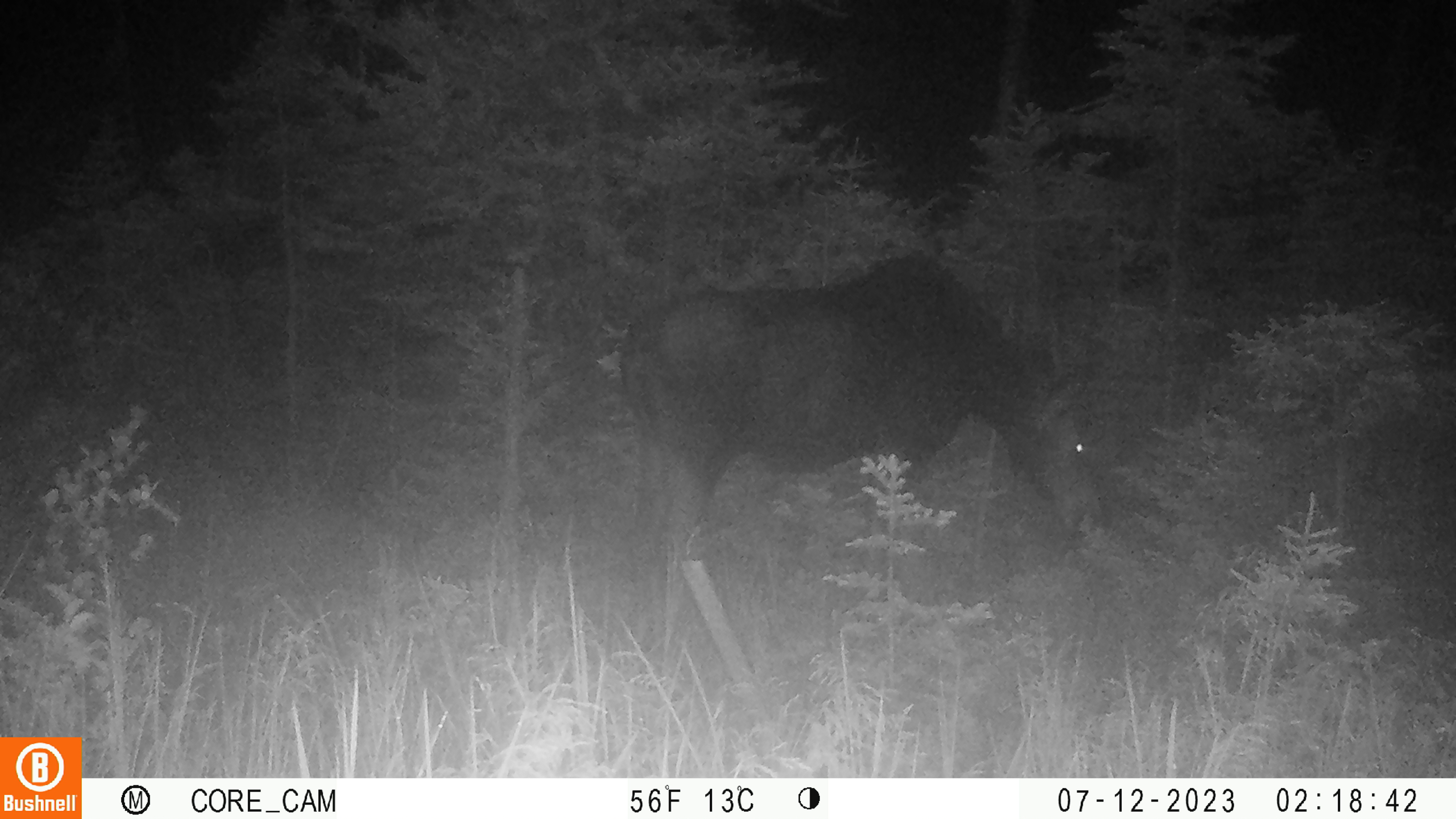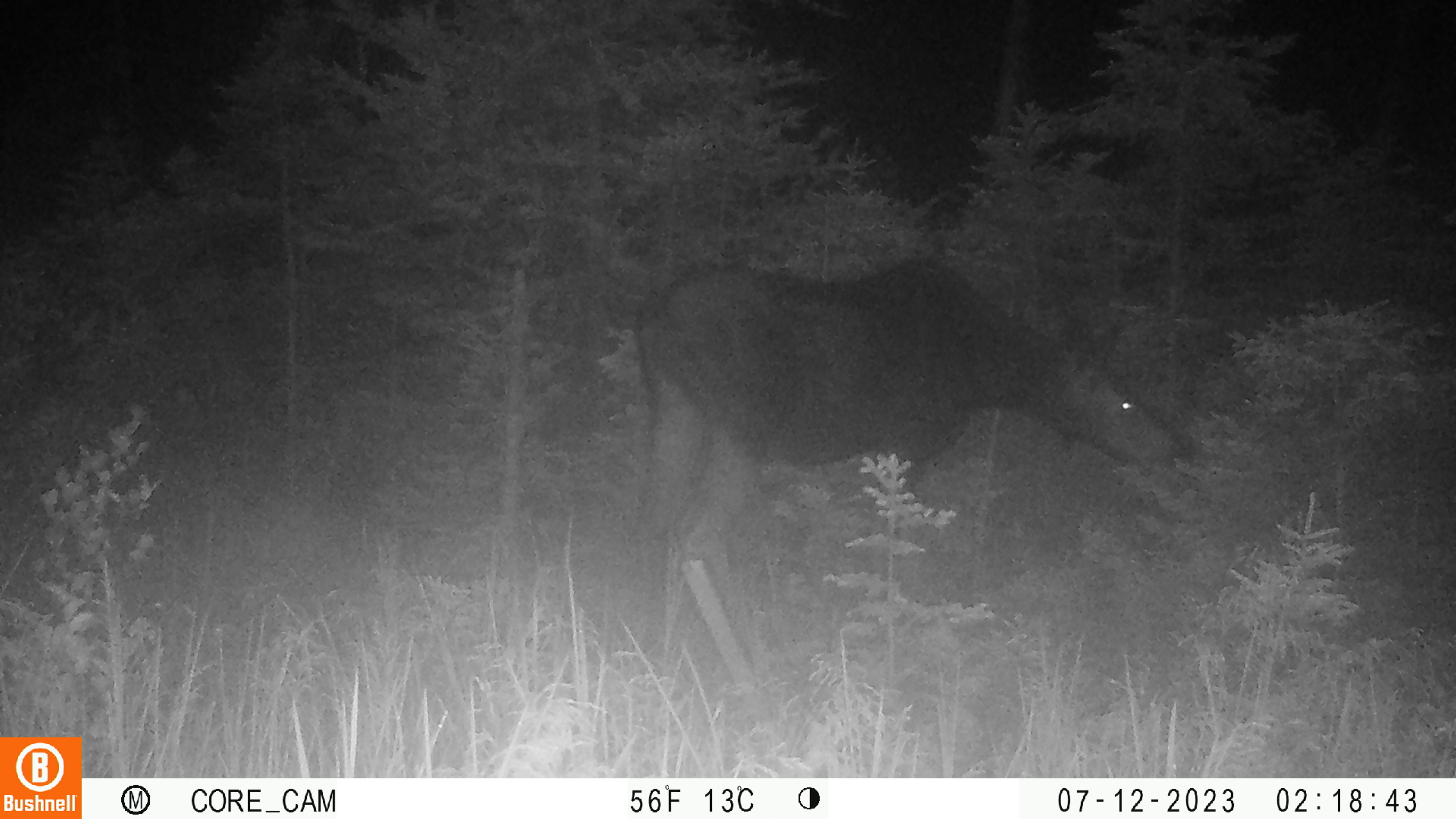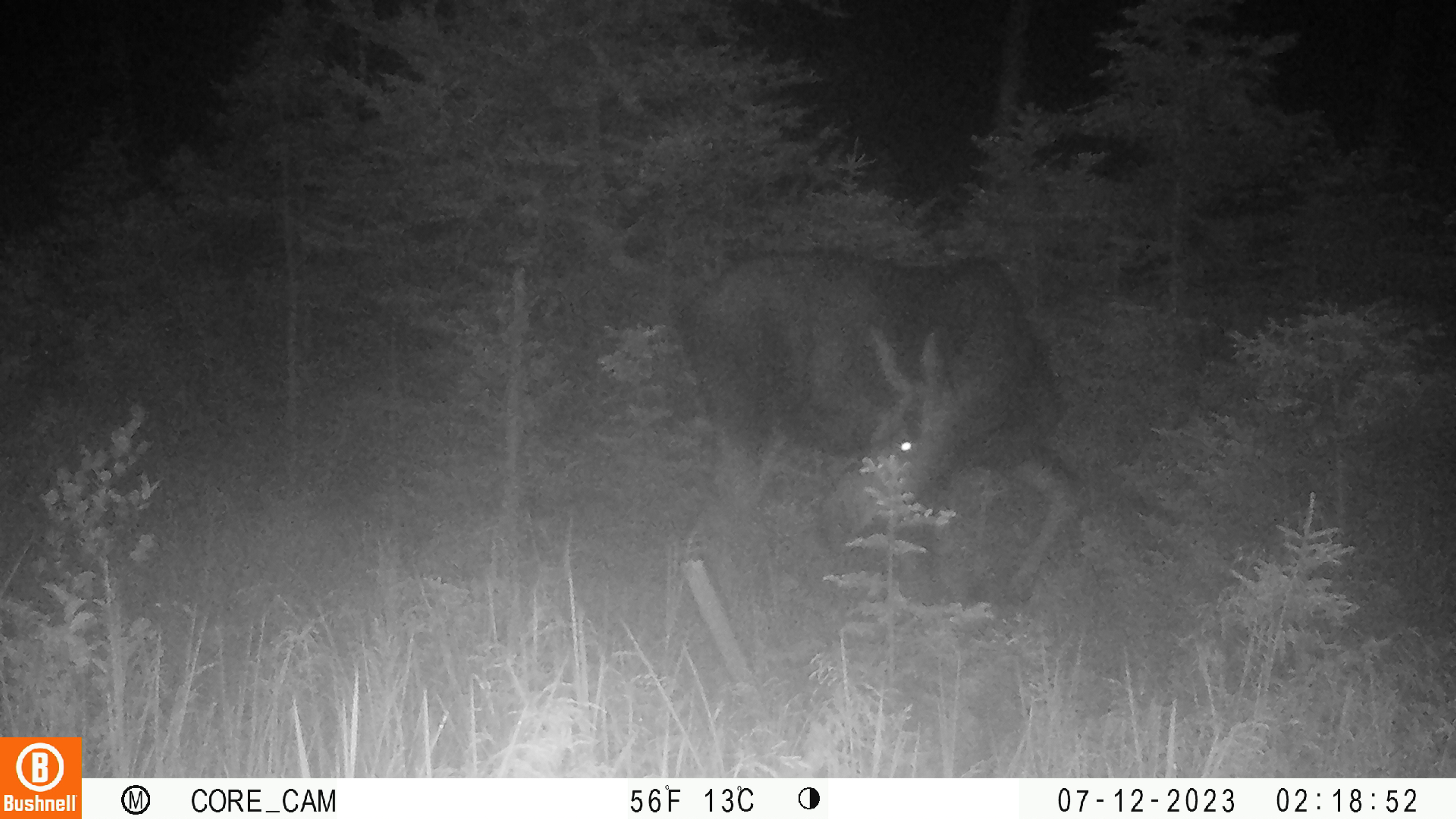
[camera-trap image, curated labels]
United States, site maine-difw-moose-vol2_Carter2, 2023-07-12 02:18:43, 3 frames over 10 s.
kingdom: Animalia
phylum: Chordata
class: Mammalia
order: Artiodactyla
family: Cervidae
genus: Alces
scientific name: Alces alces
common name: moose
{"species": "moose (Alces alces)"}